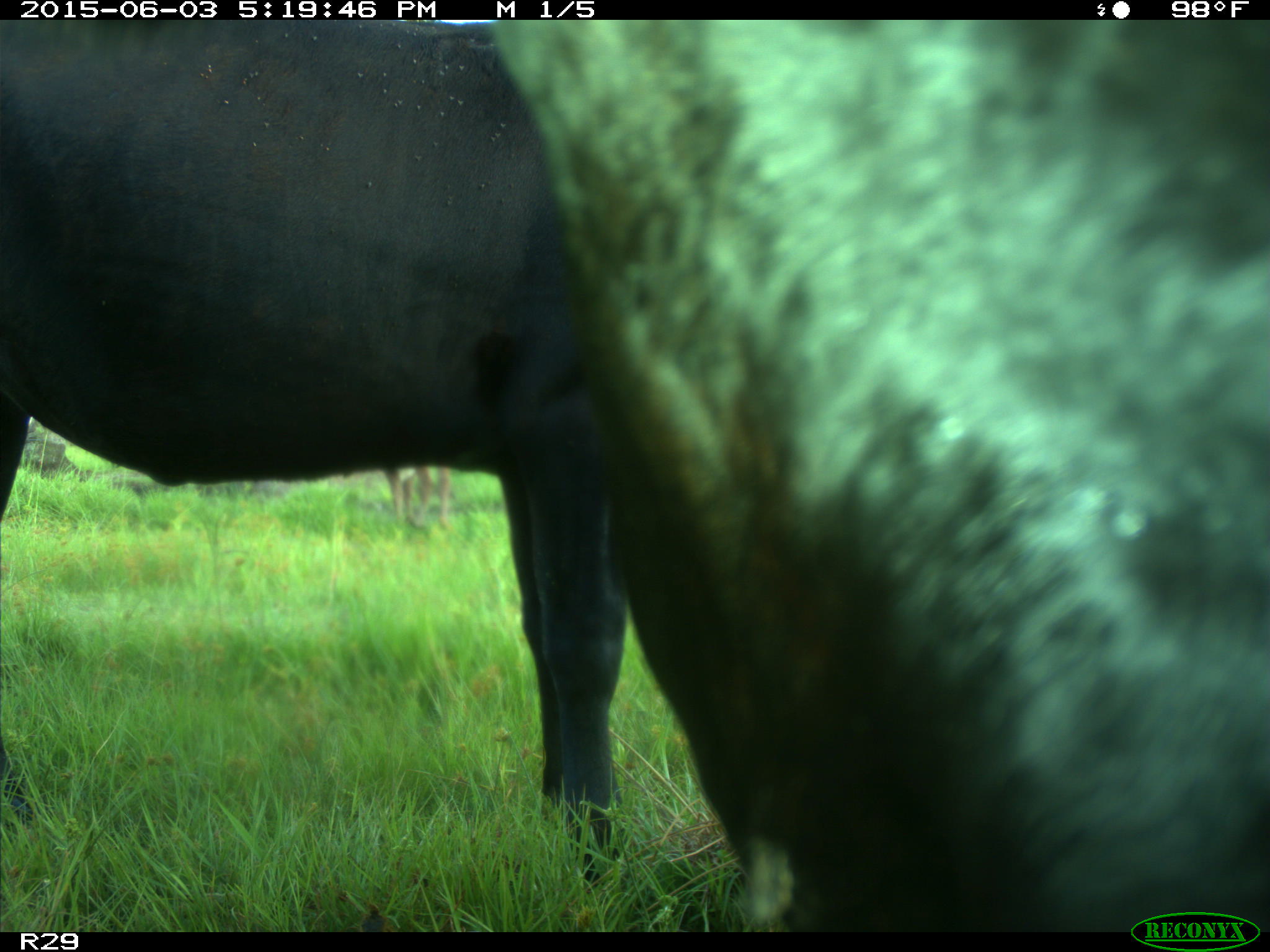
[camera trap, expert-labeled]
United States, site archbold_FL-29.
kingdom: Animalia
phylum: Chordata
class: Mammalia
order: Artiodactyla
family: Bovidae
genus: Bos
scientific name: Bos taurus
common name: domestic cow